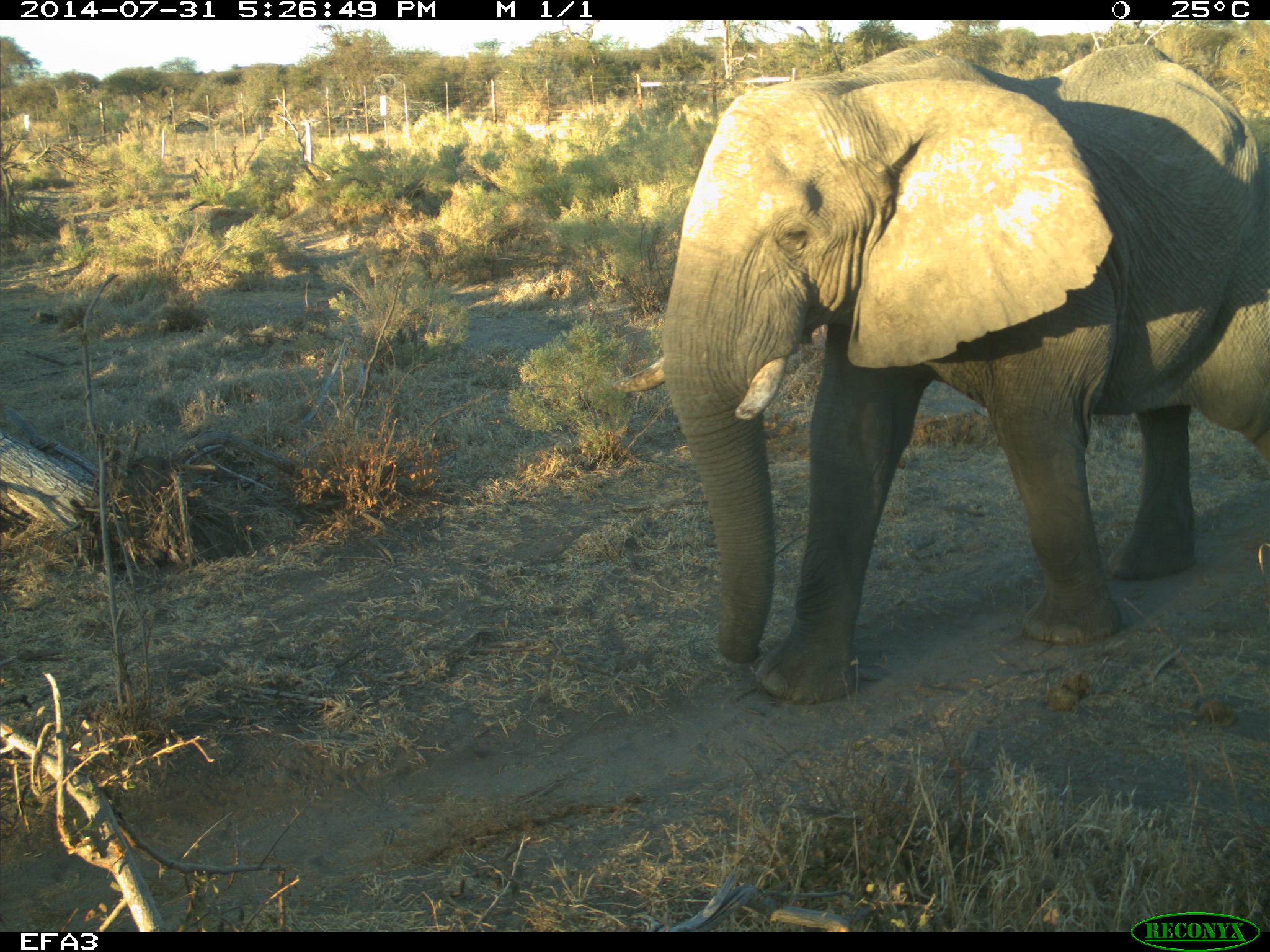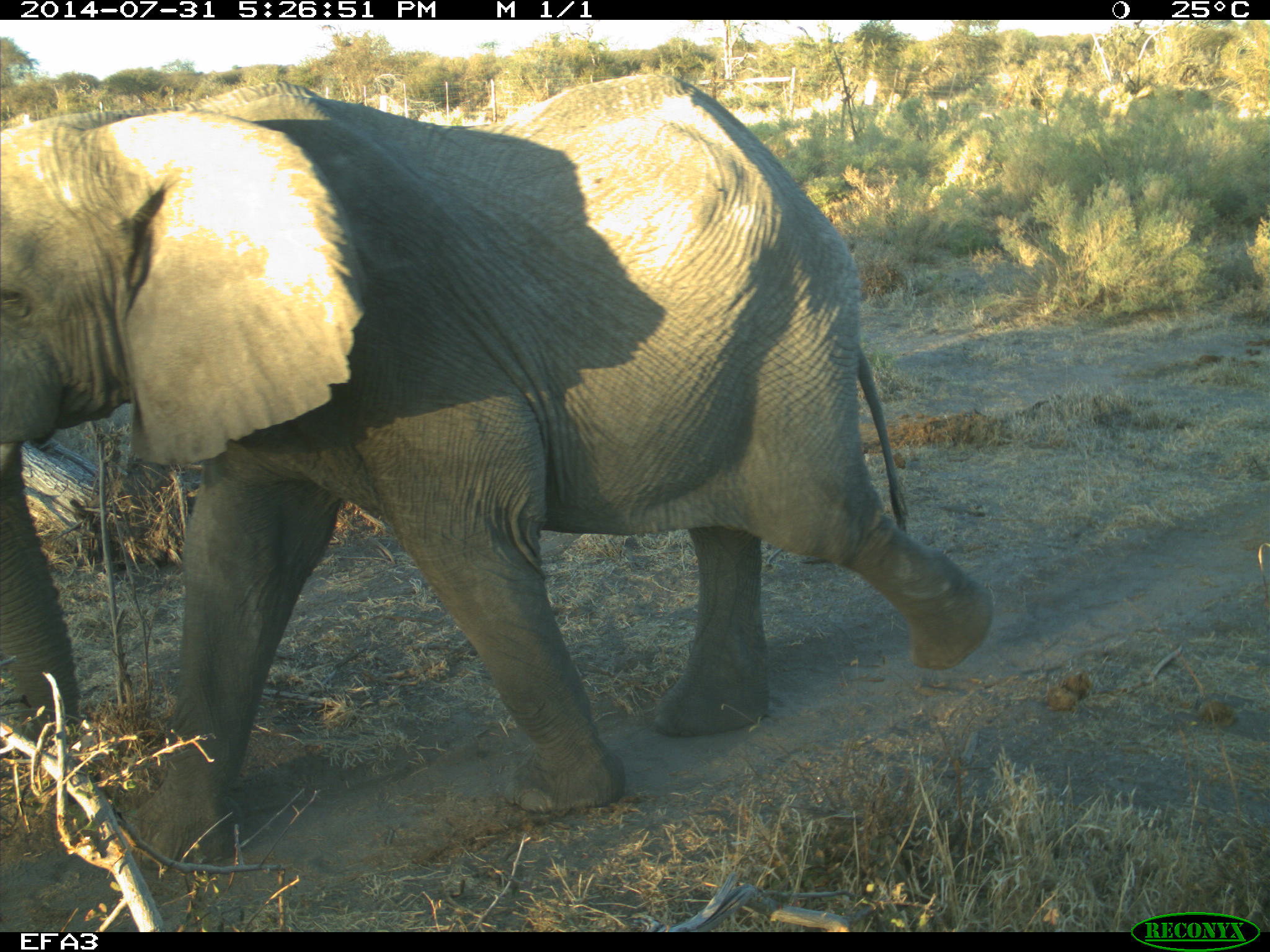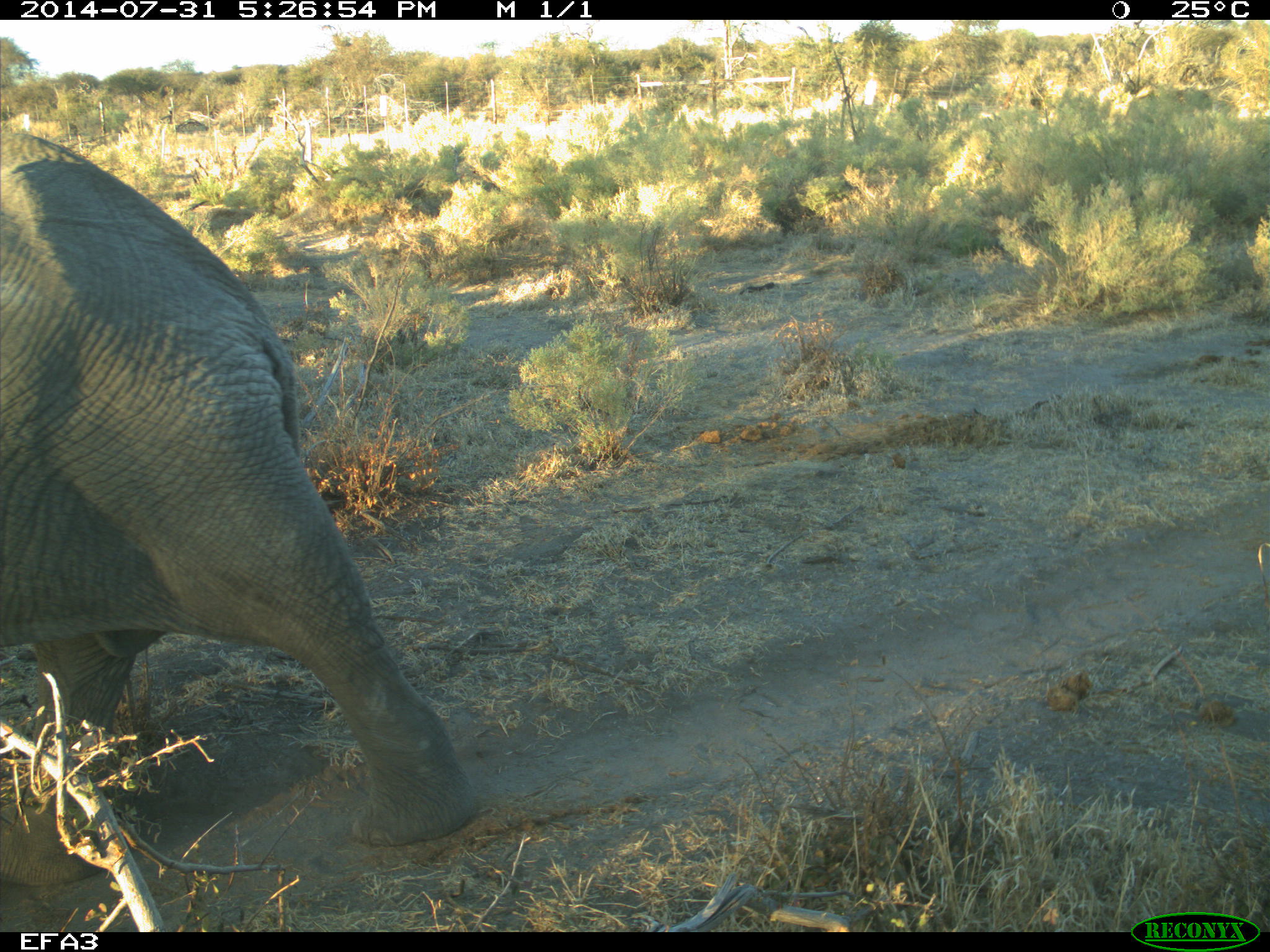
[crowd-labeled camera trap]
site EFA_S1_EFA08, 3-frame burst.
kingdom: Animalia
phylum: Chordata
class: Mammalia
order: Proboscidea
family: Elephantidae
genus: Loxodonta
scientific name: Loxodonta africana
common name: african bush elephant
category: elephant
Elephant (african bush elephant) (Loxodonta africana), count 1. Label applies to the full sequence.